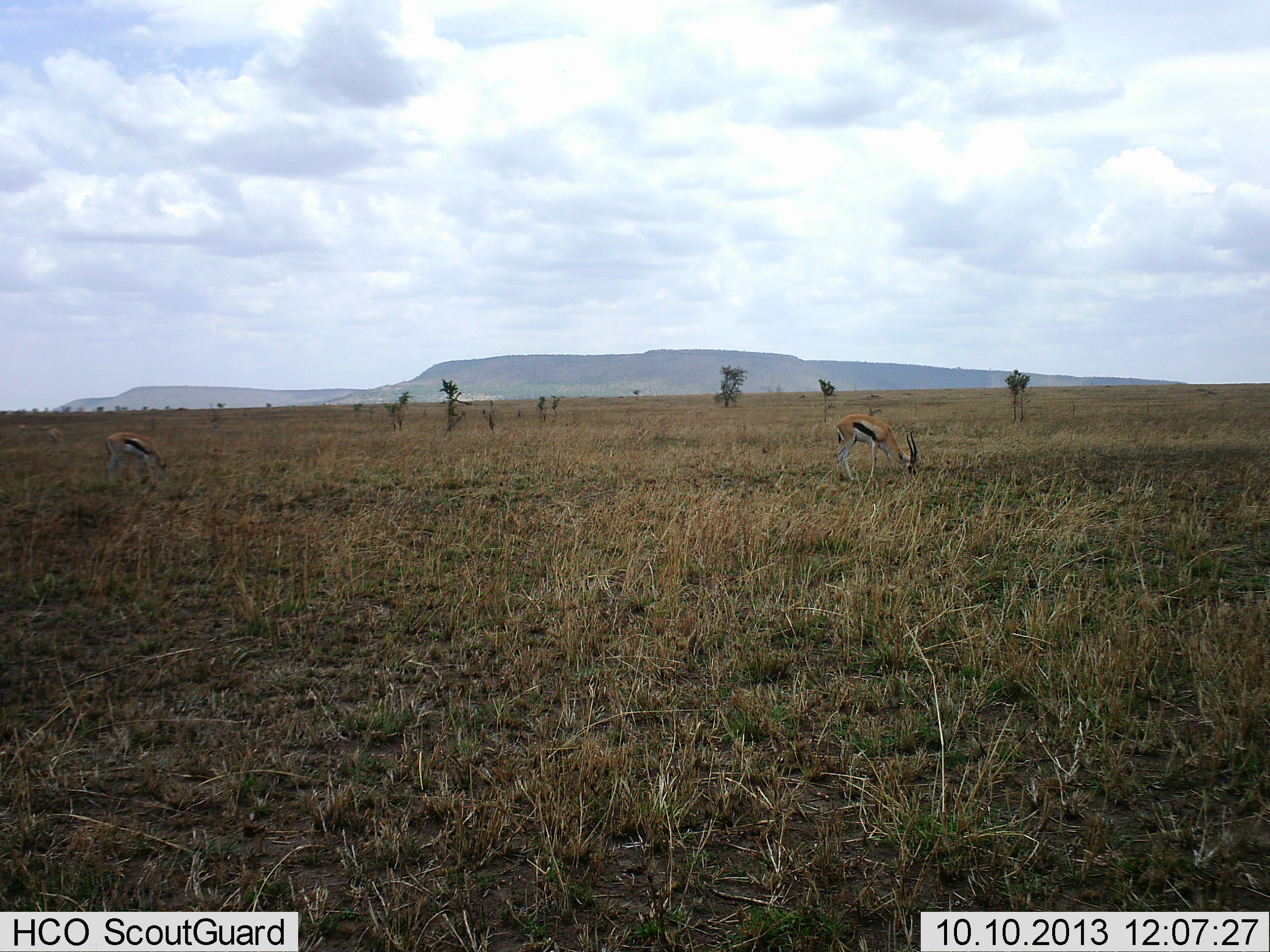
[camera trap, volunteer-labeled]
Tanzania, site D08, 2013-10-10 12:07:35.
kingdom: Animalia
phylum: Chordata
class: Mammalia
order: Artiodactyla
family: Bovidae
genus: Eudorcas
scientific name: Eudorcas thomsonii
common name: thomson's gazelle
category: gazellethomsons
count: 2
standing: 20%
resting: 0%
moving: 0%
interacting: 0%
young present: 0%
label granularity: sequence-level